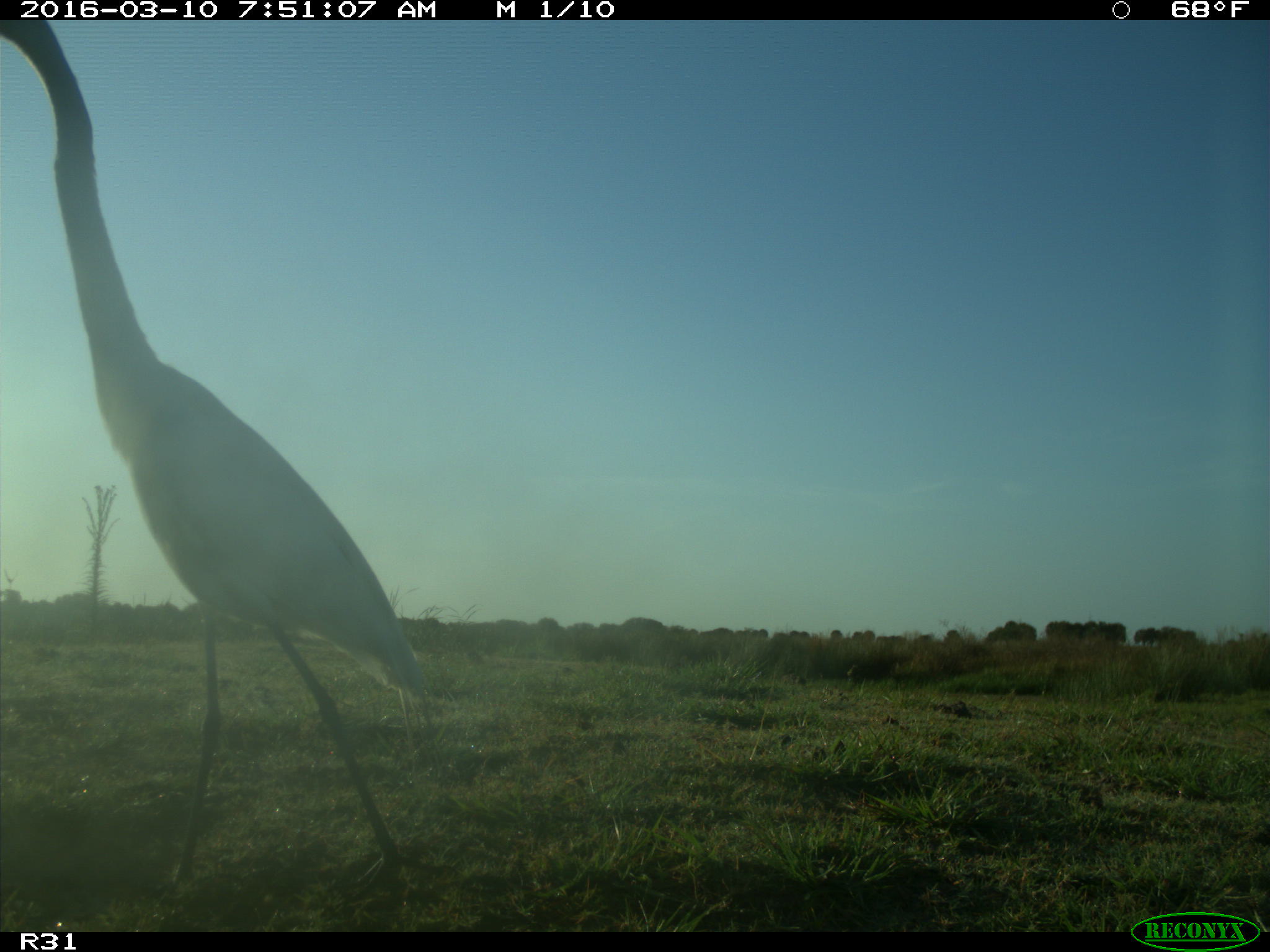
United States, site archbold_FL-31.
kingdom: Animalia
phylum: Chordata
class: Aves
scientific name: Aves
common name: birds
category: unidentified bird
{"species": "unidentified bird (birds) (Aves)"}